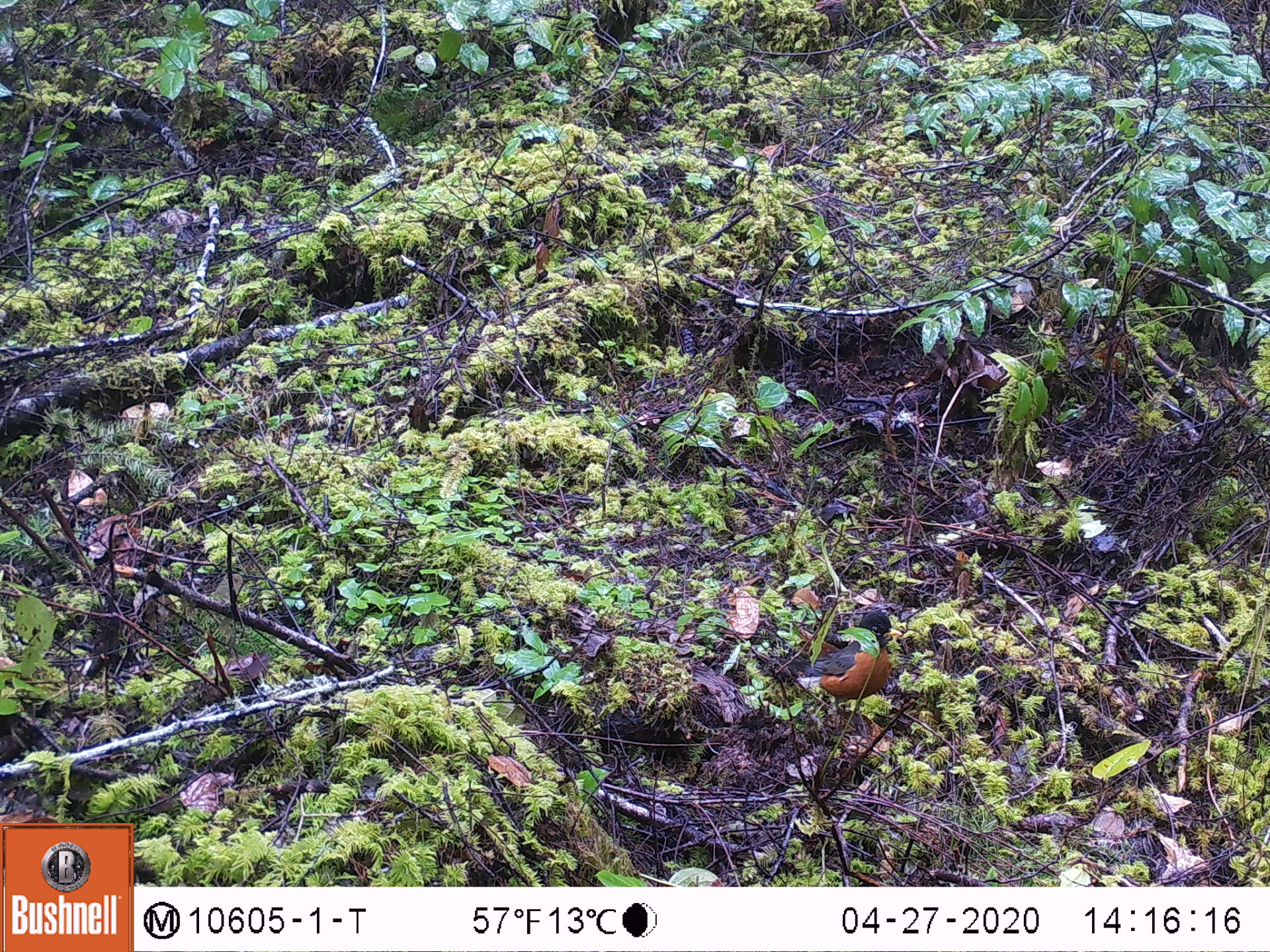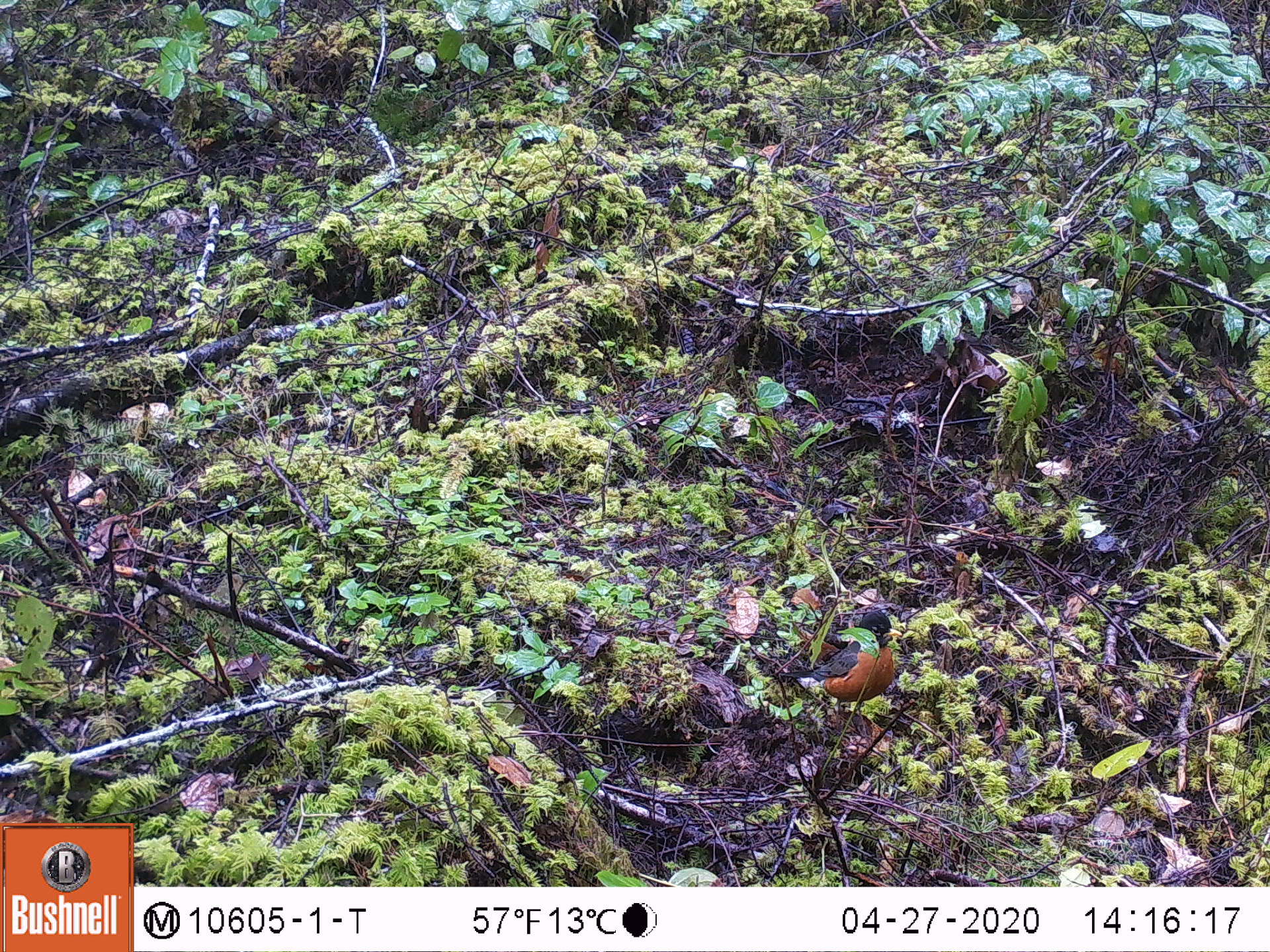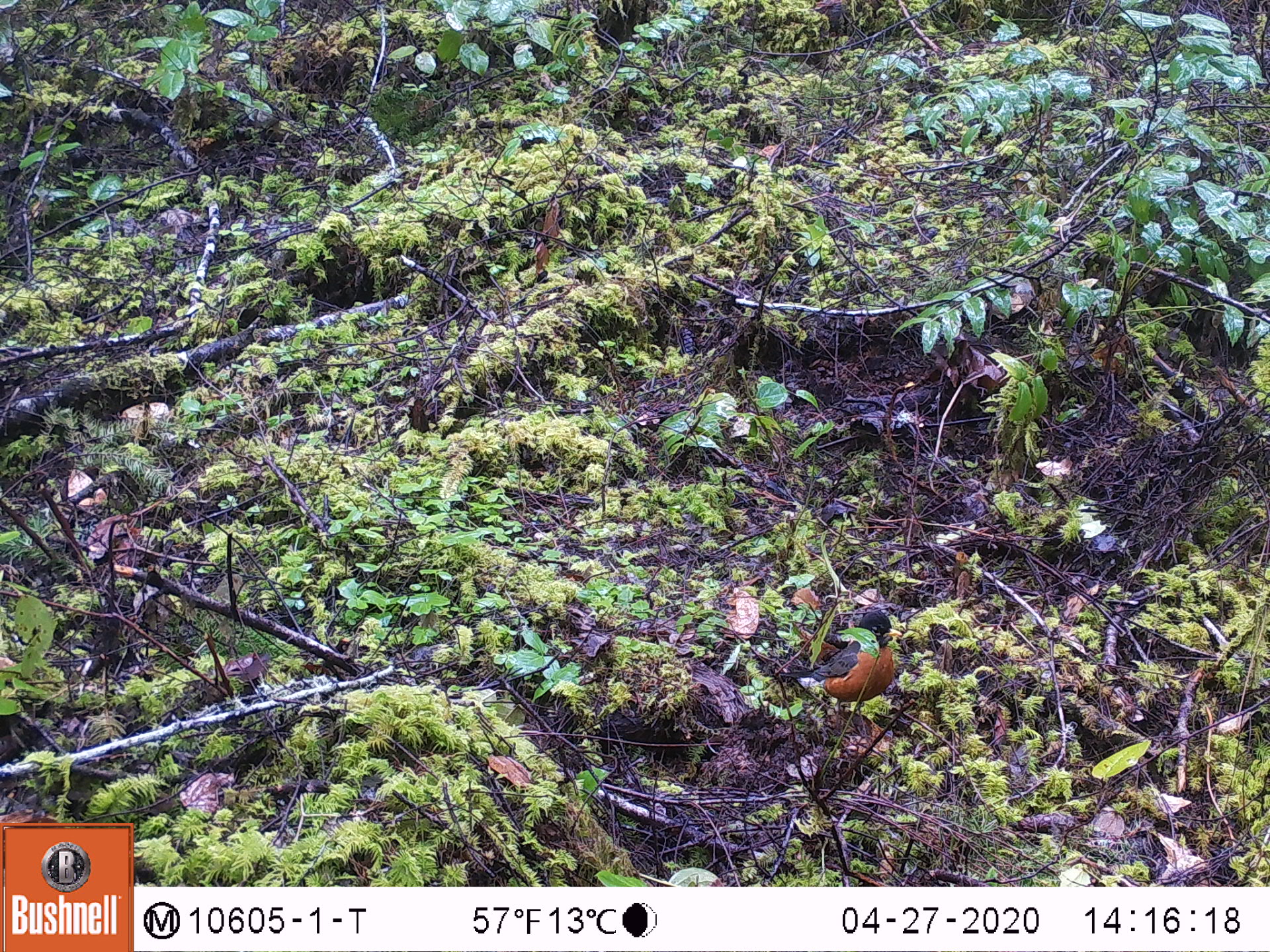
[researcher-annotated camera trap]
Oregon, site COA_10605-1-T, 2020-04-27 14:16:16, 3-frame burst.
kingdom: Animalia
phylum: Chordata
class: Aves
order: Passeriformes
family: Turdidae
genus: Turdus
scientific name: Turdus migratorius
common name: american robin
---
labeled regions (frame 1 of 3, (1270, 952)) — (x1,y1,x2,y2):
american robin: (759,594,918,734)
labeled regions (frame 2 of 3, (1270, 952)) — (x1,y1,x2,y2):
american robin: (775,591,904,742)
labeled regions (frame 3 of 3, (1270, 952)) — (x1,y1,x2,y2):
american robin: (773,589,914,741)